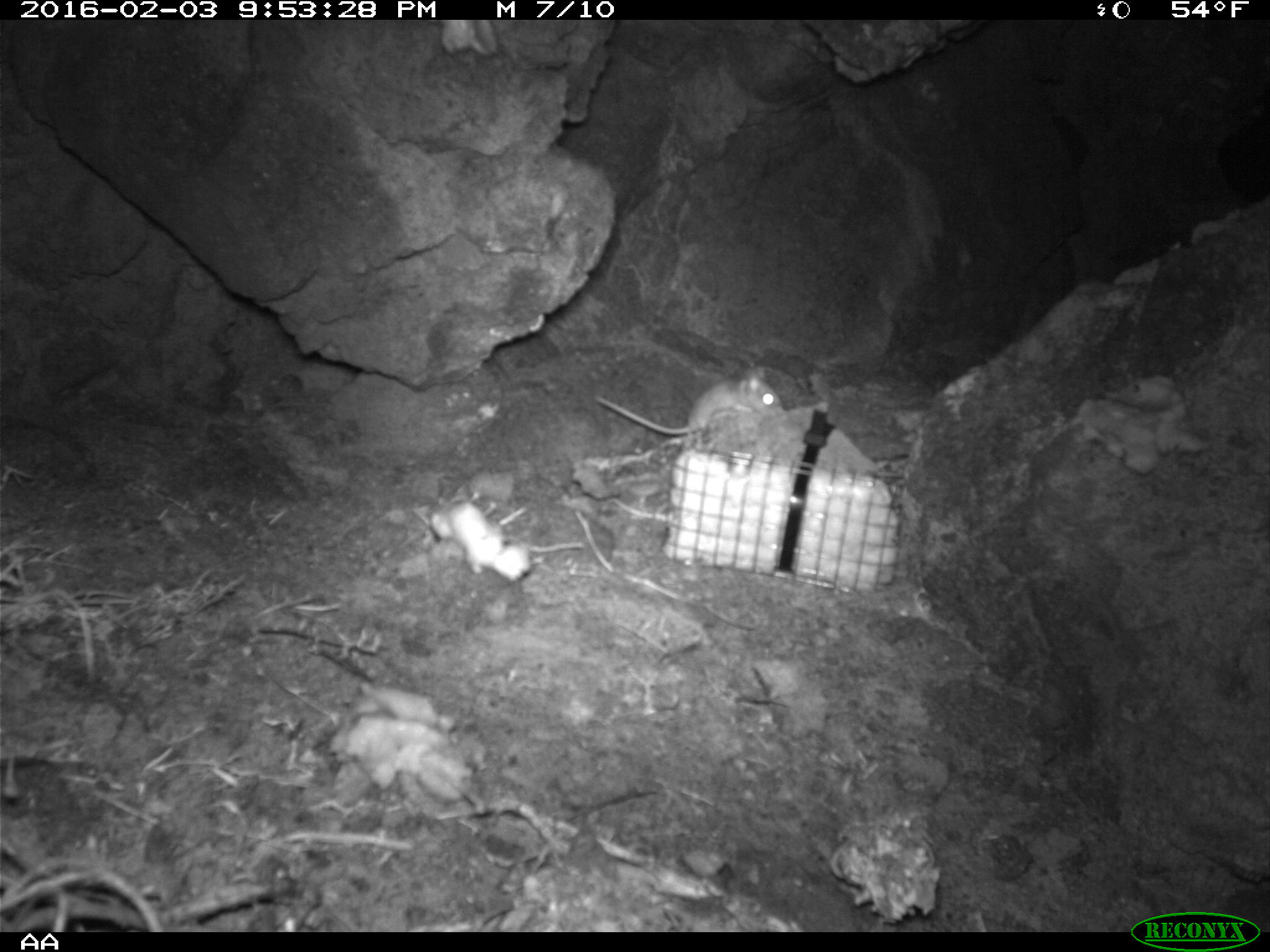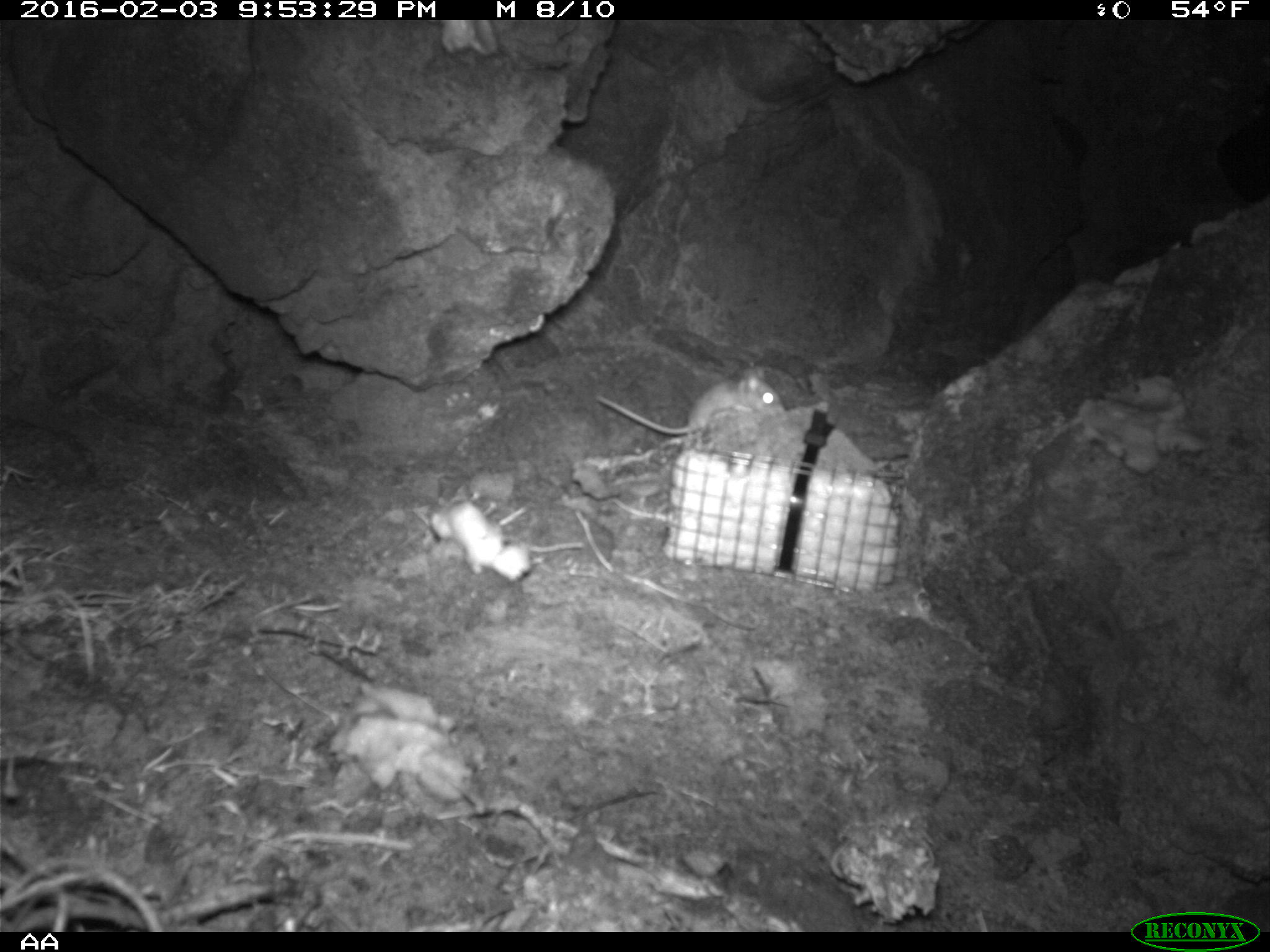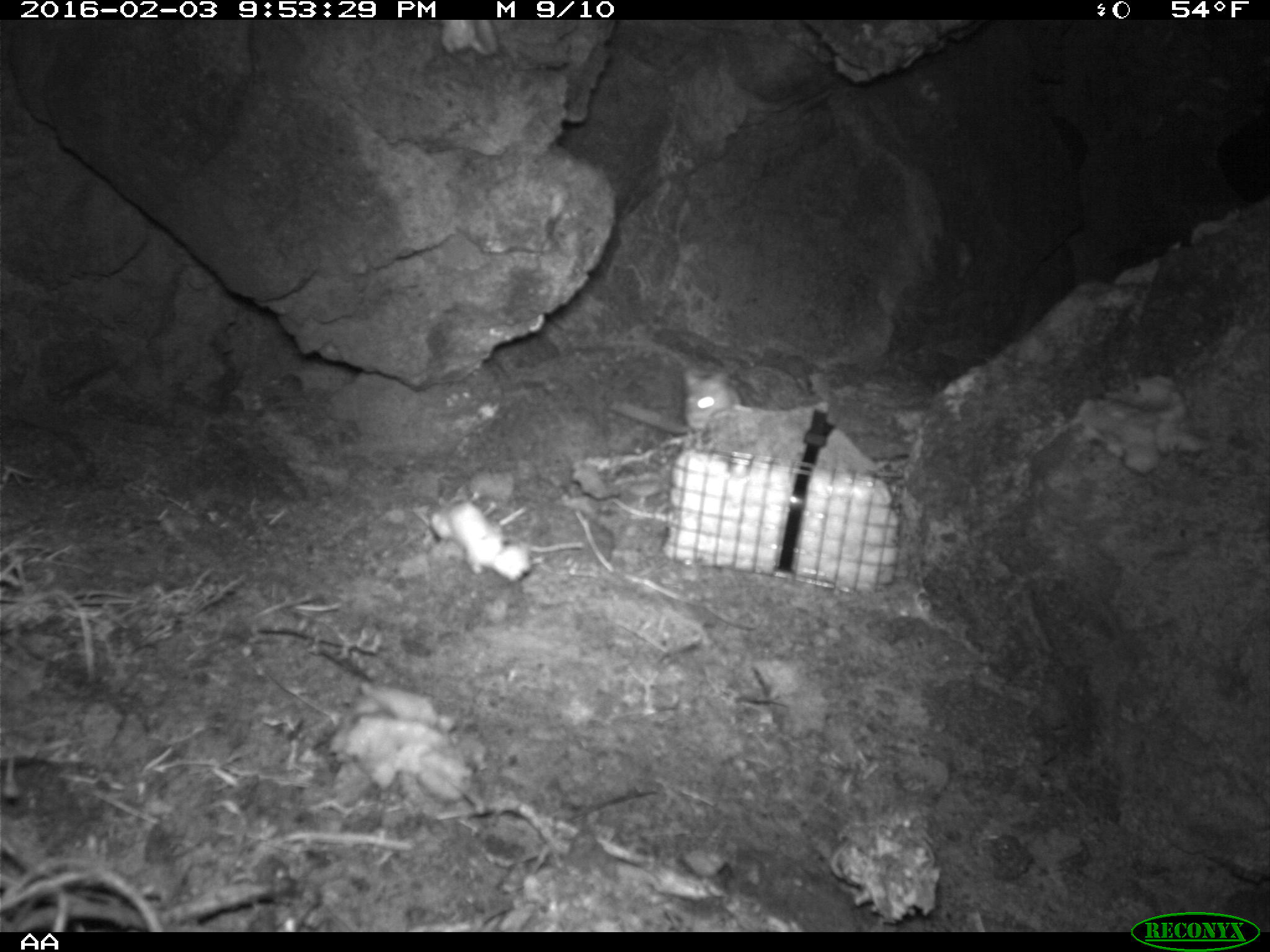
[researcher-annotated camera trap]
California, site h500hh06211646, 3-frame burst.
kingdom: Animalia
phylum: Chordata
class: Mammalia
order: Rodentia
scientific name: Rodentia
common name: rodent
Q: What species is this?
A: Rodent (Rodentia).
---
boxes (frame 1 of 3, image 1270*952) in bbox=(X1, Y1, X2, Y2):
rodent: bbox=(592, 364, 784, 446)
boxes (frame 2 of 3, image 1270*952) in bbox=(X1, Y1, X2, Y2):
rodent: bbox=(595, 366, 785, 436)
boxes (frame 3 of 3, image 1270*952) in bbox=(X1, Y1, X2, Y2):
rodent: bbox=(680, 365, 740, 427)